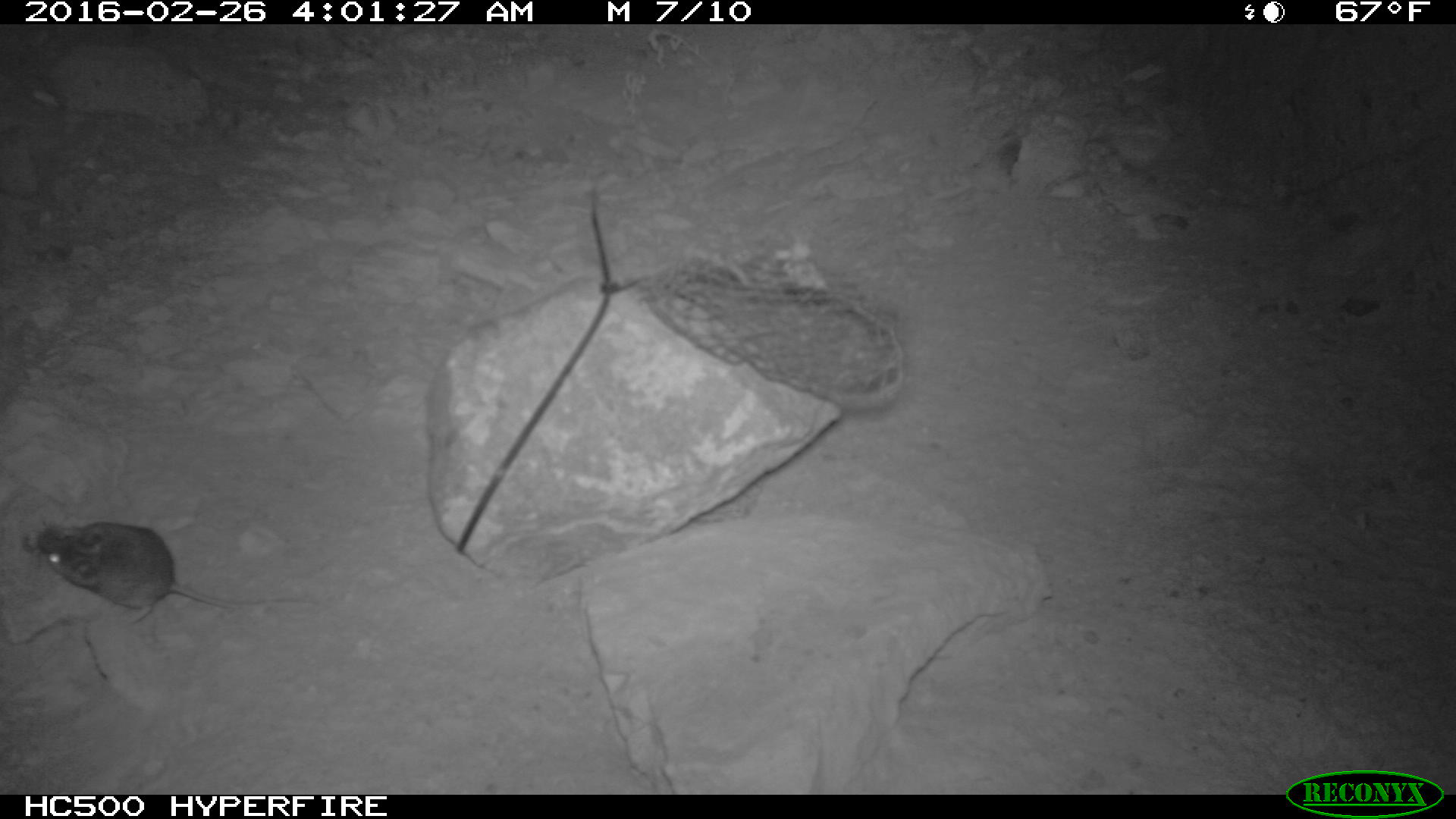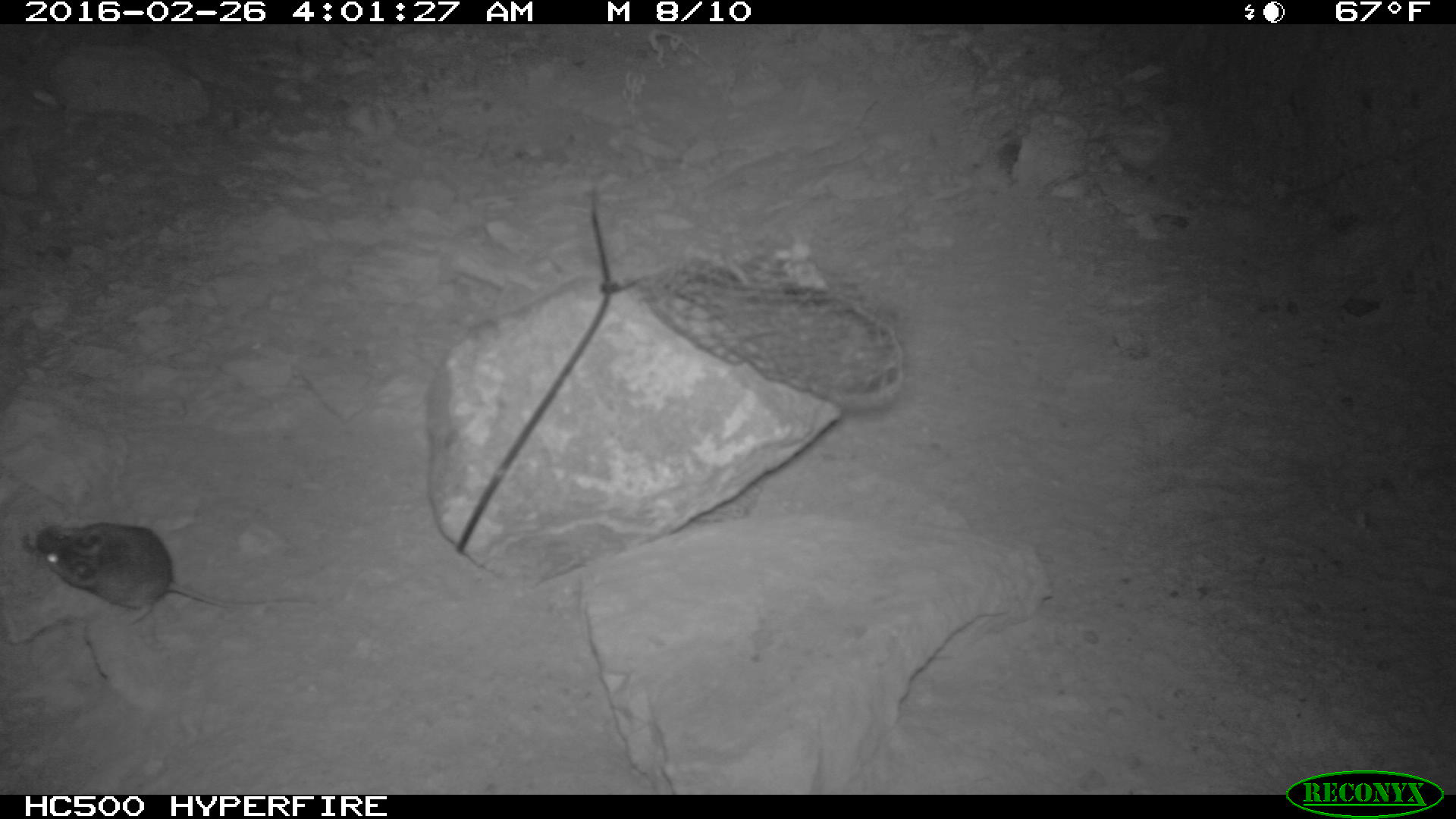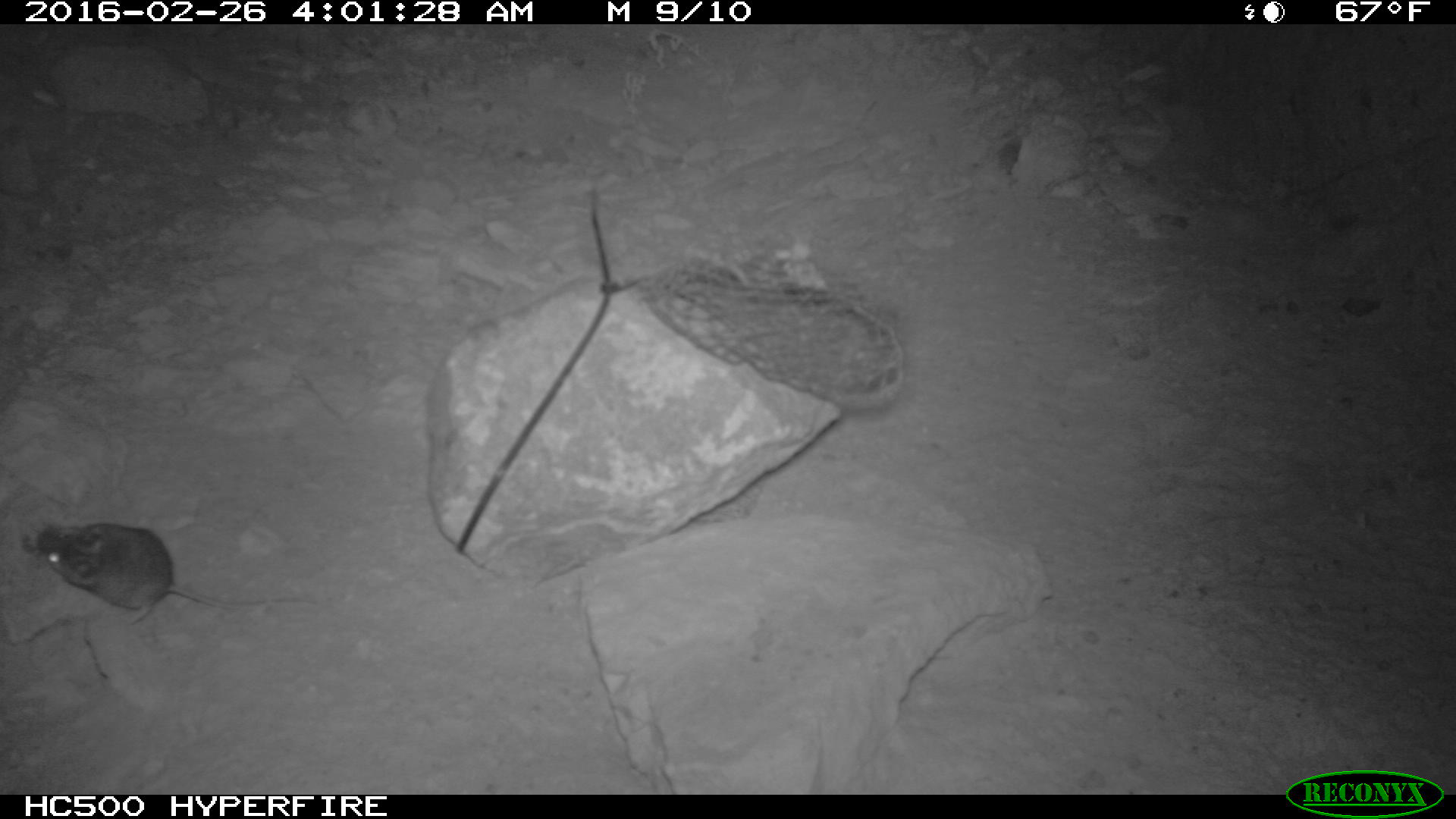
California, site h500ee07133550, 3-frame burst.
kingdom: Animalia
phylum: Chordata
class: Mammalia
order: Rodentia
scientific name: Rodentia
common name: rodent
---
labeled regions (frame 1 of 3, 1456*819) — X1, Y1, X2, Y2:
rodent: 35, 519, 315, 613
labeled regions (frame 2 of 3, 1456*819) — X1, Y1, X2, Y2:
rodent: 20, 522, 318, 625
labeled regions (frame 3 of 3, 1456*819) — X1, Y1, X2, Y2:
rodent: 35, 522, 313, 627